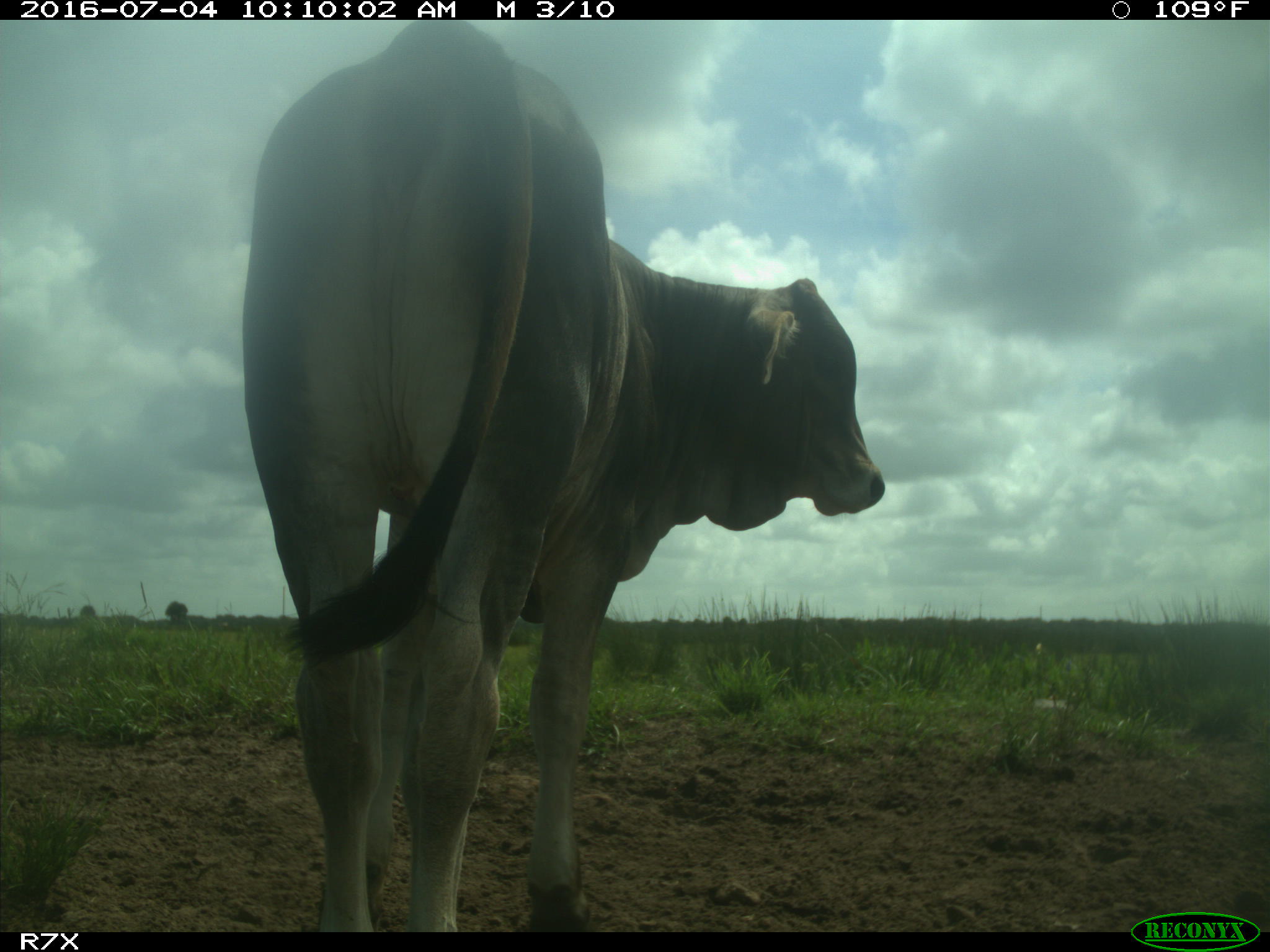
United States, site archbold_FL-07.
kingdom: Animalia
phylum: Chordata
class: Mammalia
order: Artiodactyla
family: Bovidae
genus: Bos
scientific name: Bos taurus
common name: domestic cow